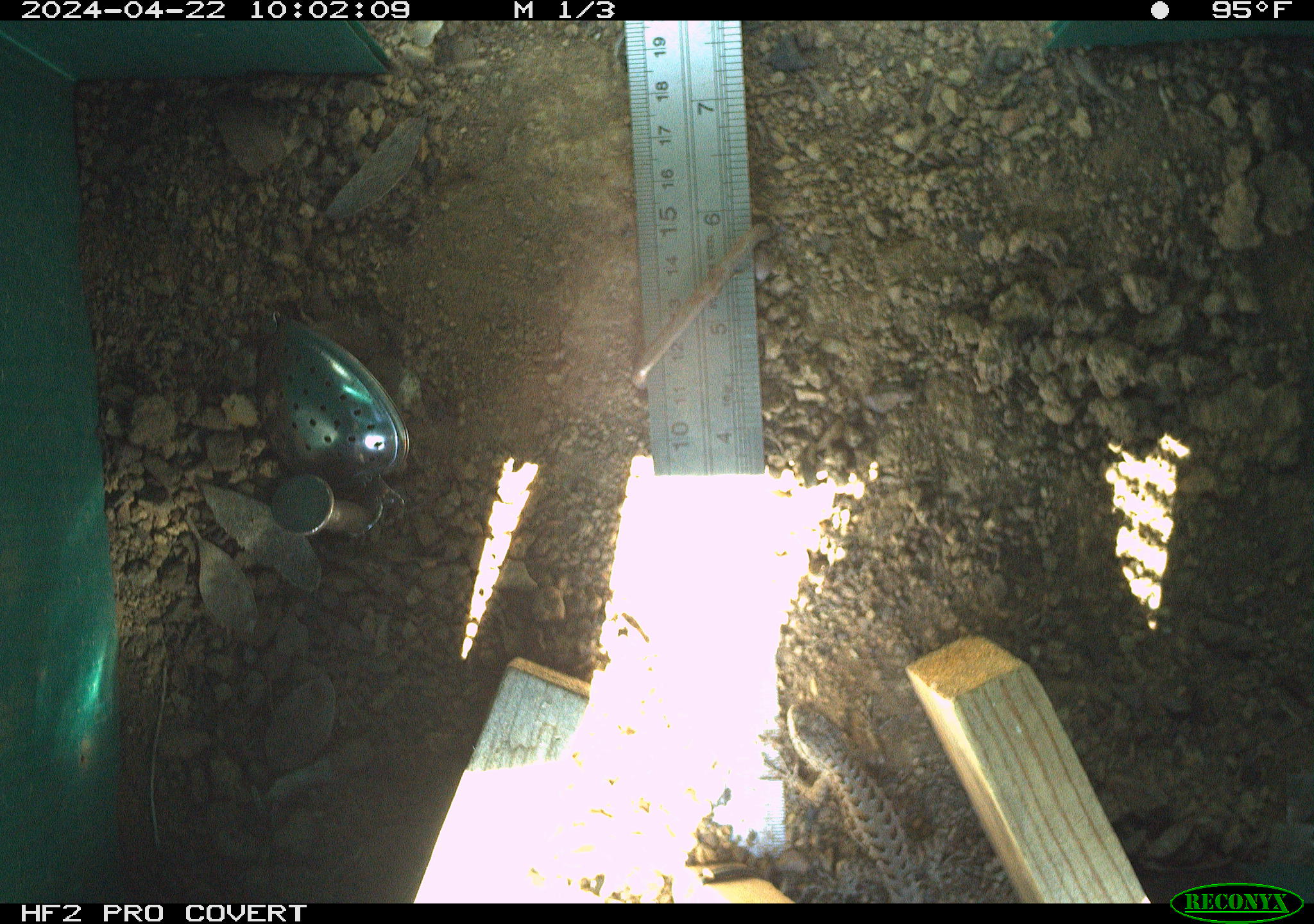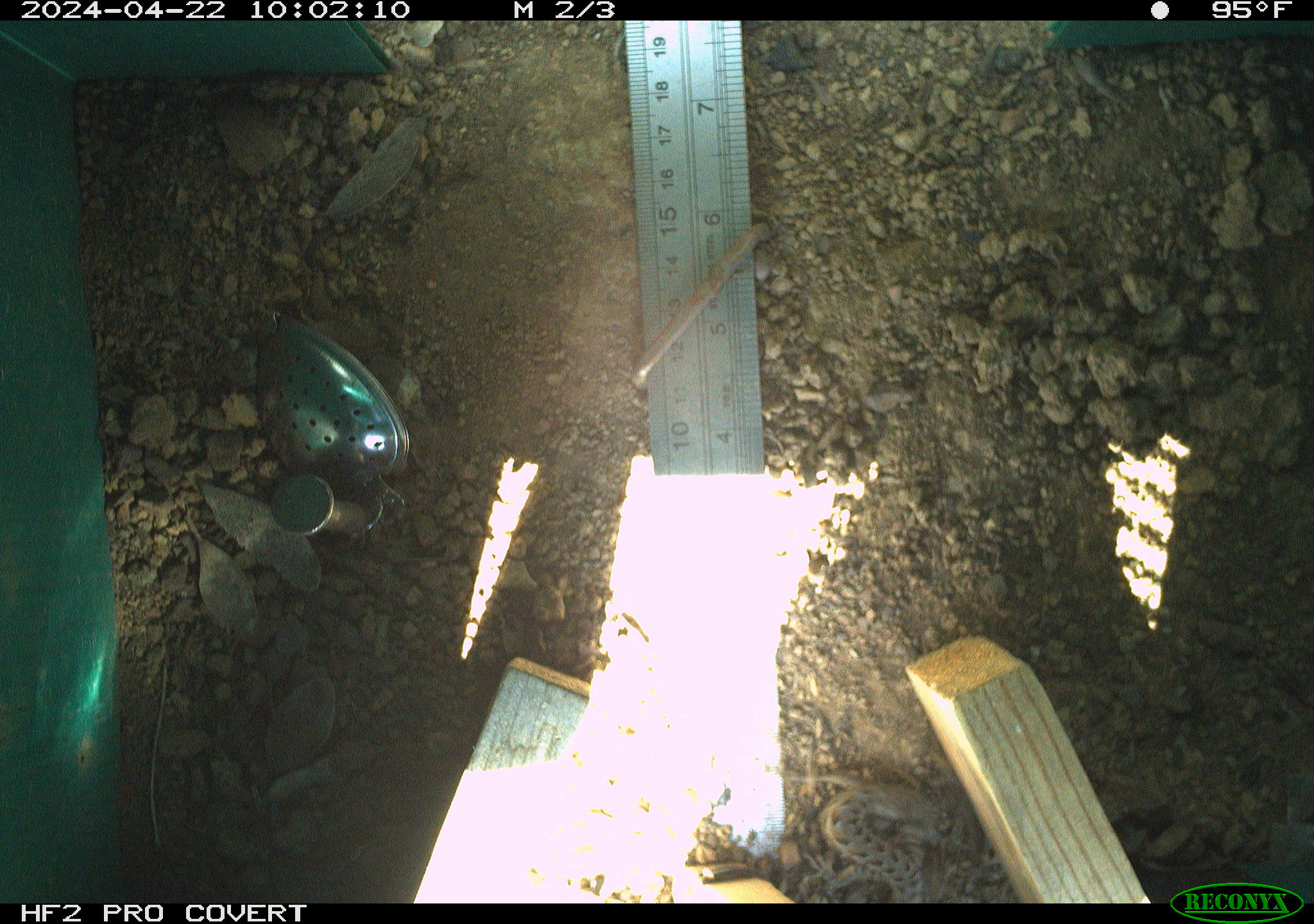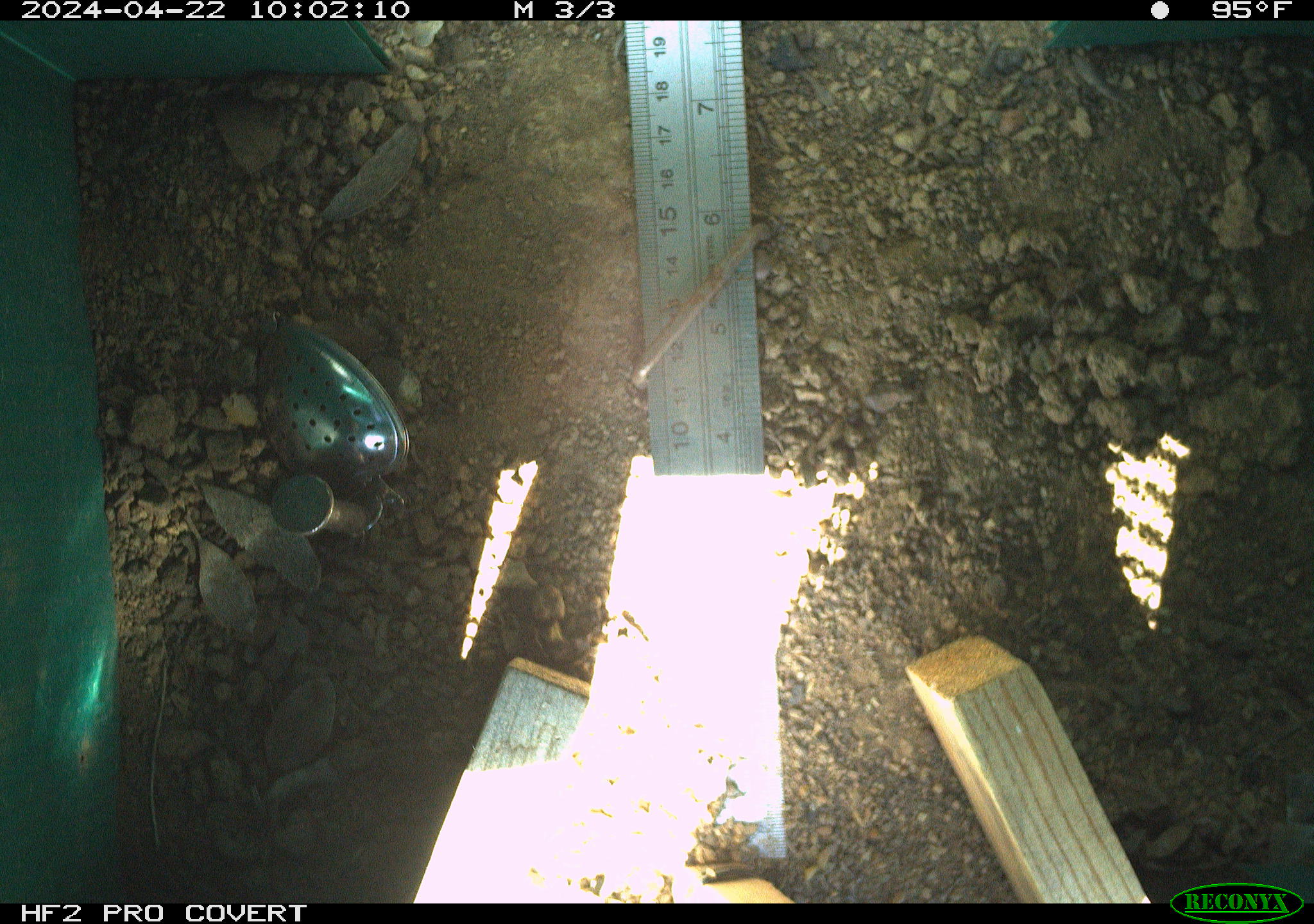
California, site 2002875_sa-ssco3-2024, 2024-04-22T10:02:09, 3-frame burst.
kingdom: Animalia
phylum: Chordata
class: Reptilia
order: Squamata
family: Phrynosomatidae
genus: Sceloporus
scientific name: Sceloporus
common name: spiny lizards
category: sceloporus species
Sceloporus species (spiny lizards) (Sceloporus).